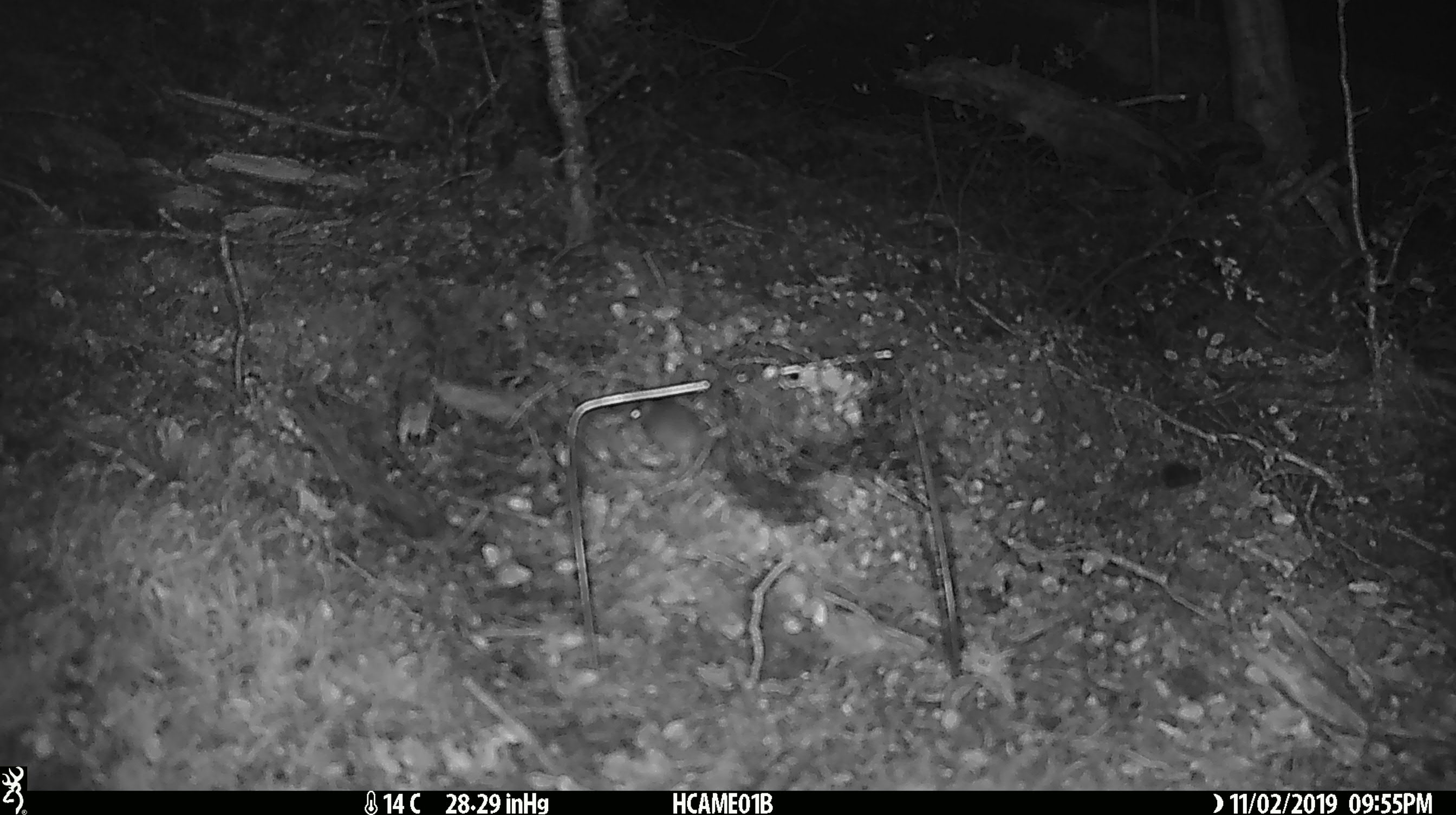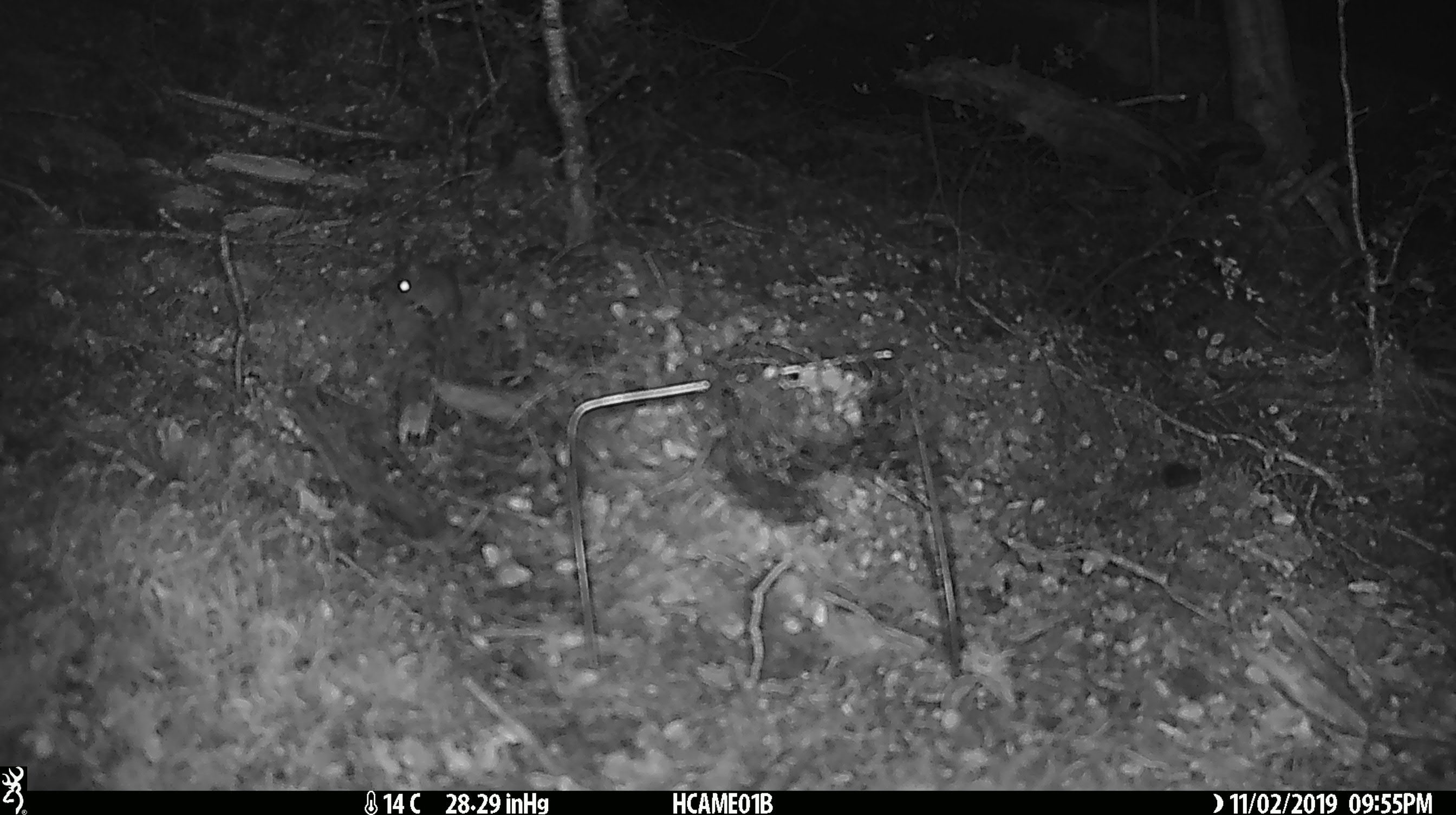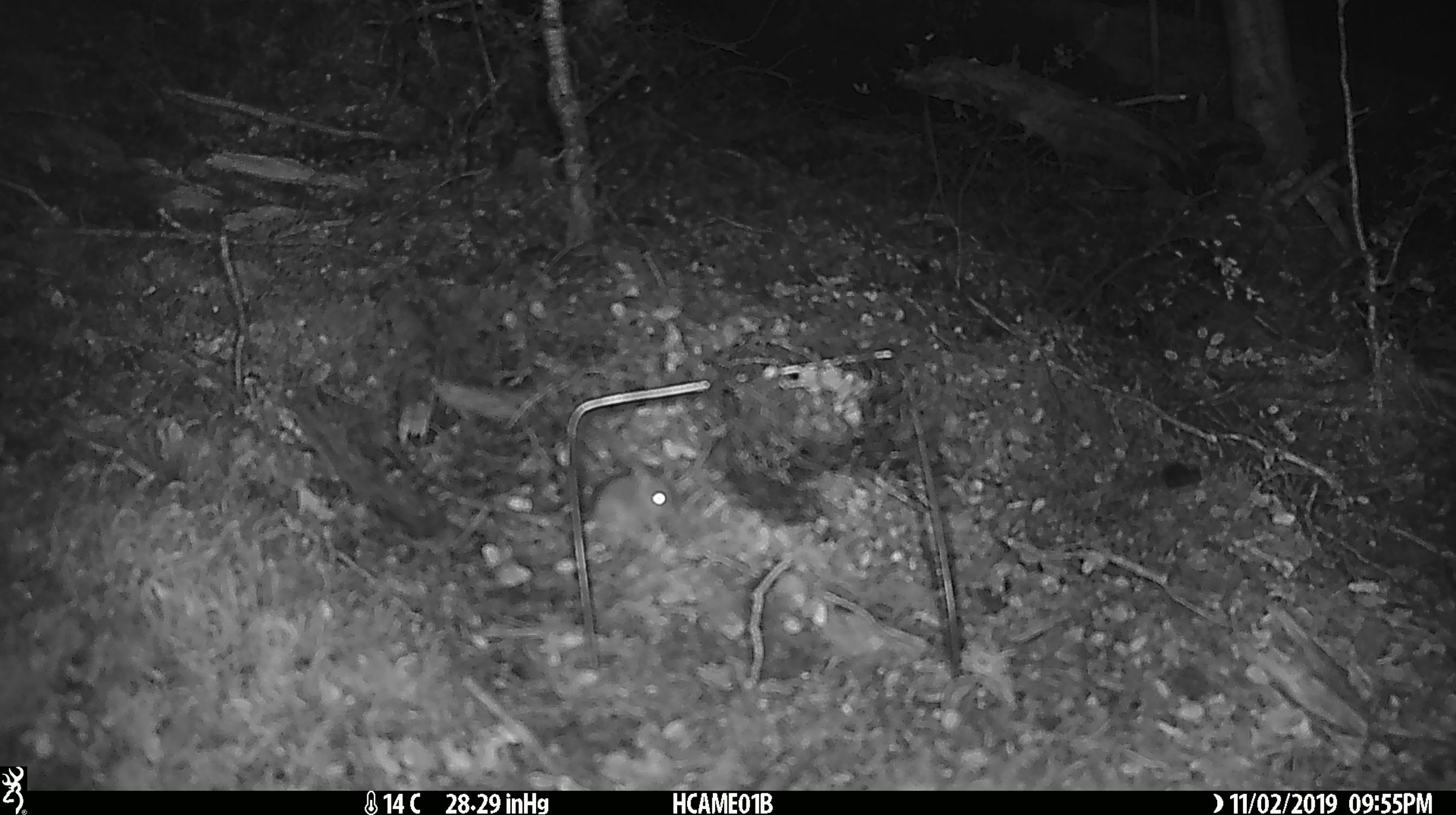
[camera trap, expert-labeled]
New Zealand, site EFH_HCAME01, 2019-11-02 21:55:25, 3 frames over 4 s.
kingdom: Animalia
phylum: Chordata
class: Mammalia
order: Rodentia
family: Muridae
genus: Mus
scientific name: Mus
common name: mouse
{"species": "mouse (Mus)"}